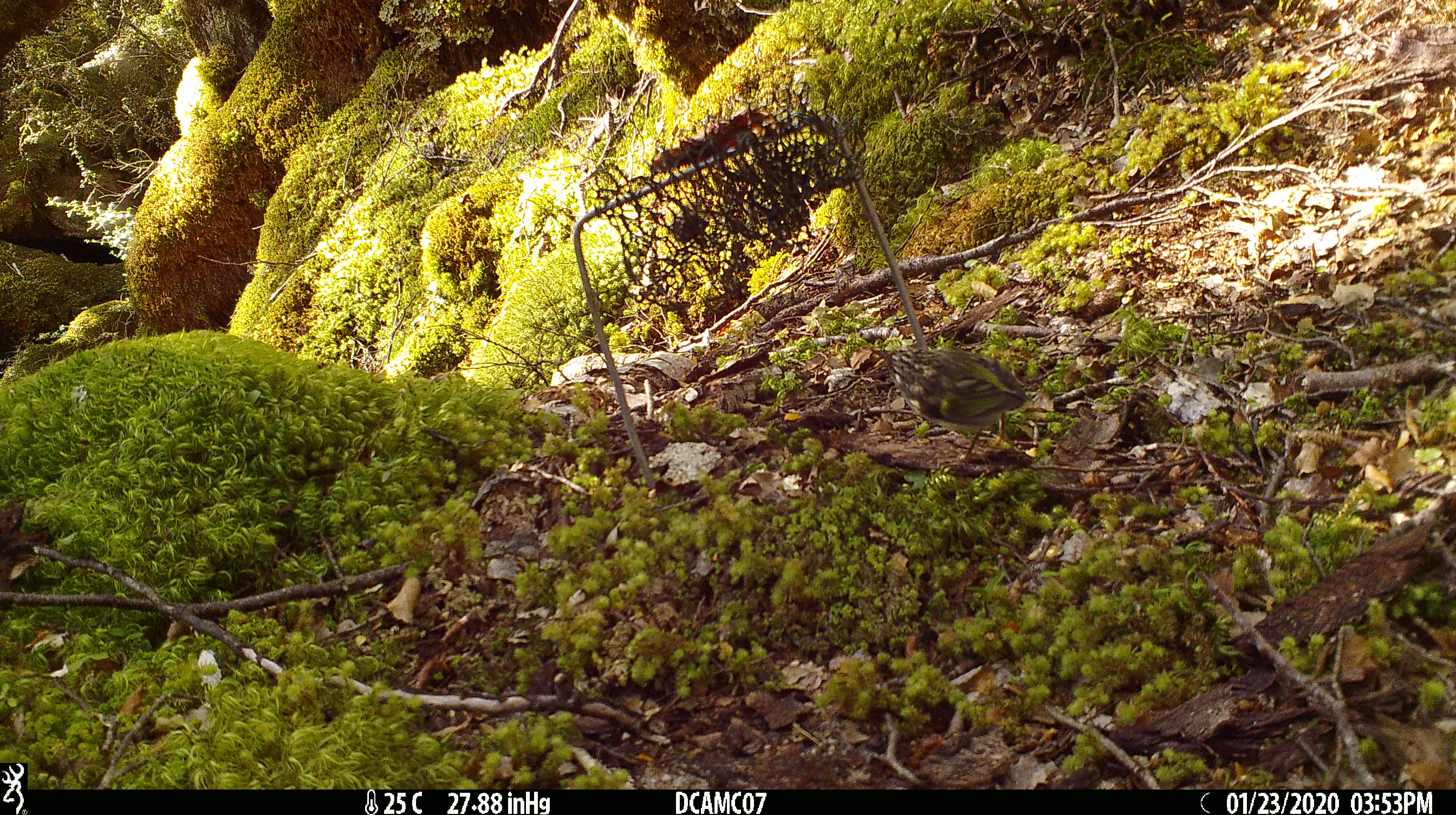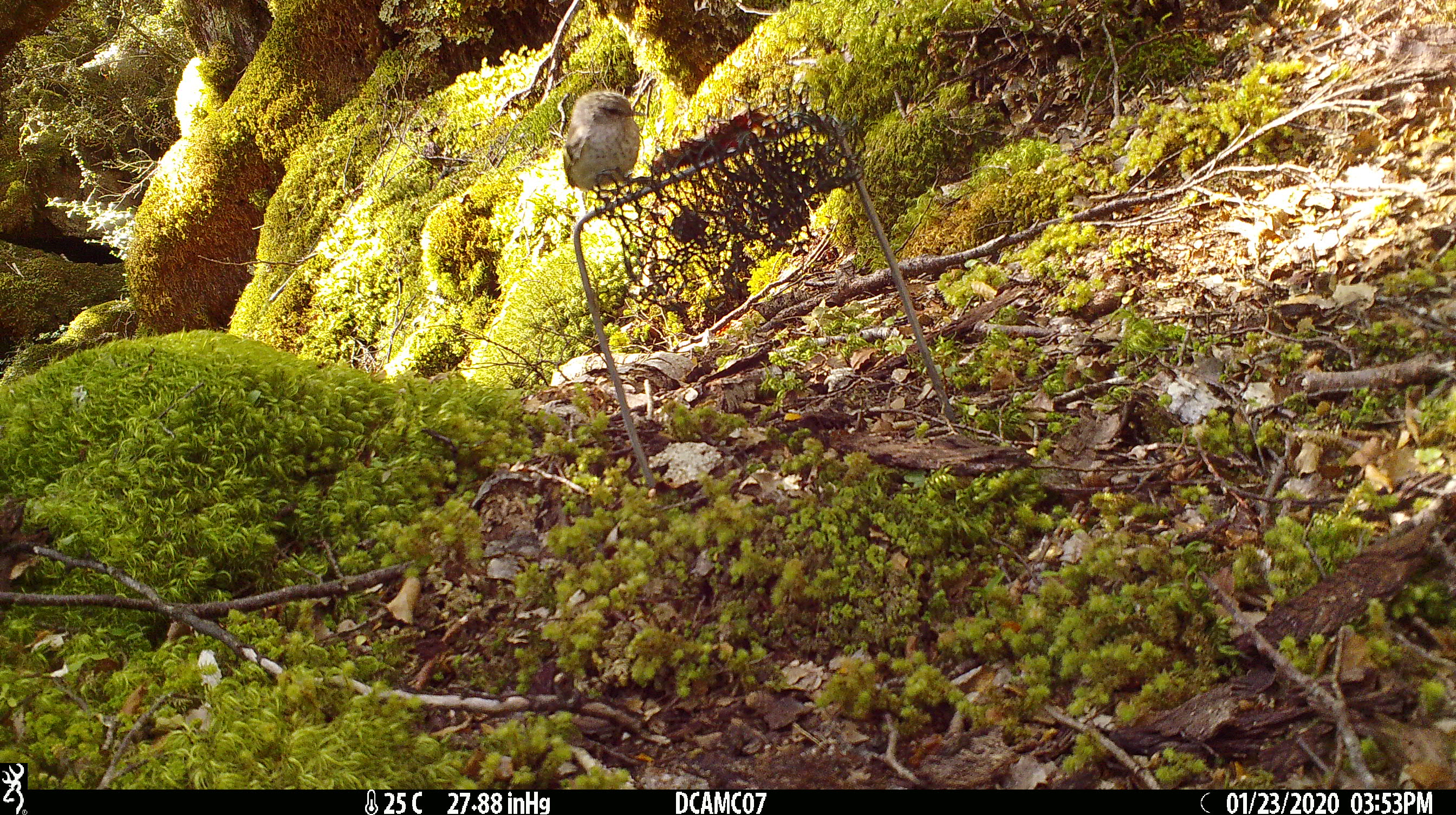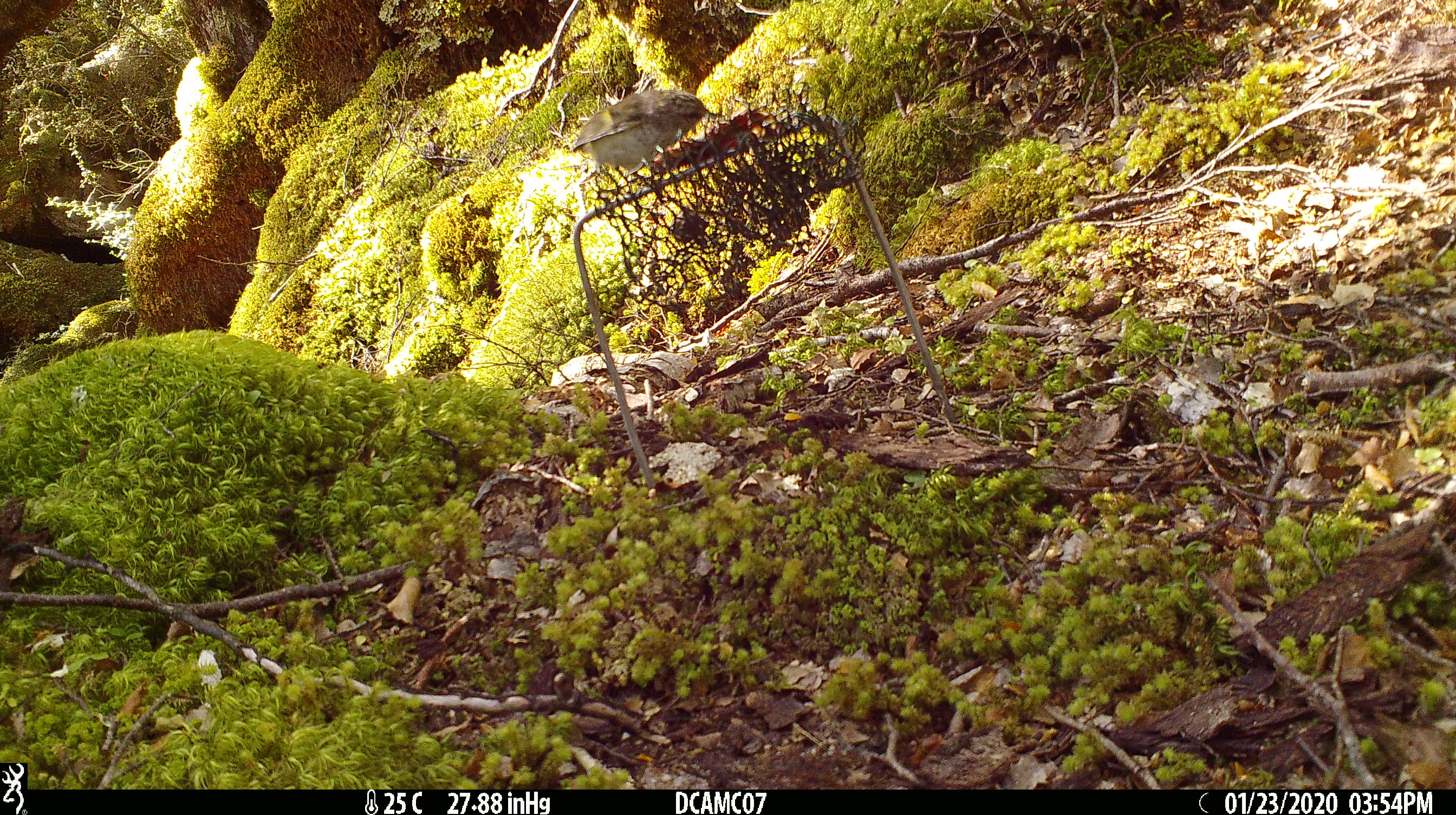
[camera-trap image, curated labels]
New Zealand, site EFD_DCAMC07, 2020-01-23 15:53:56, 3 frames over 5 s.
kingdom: Animalia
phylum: Chordata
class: Aves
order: Passeriformes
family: Acanthisittidae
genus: Acanthisitta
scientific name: Acanthisitta chloris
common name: rifleman